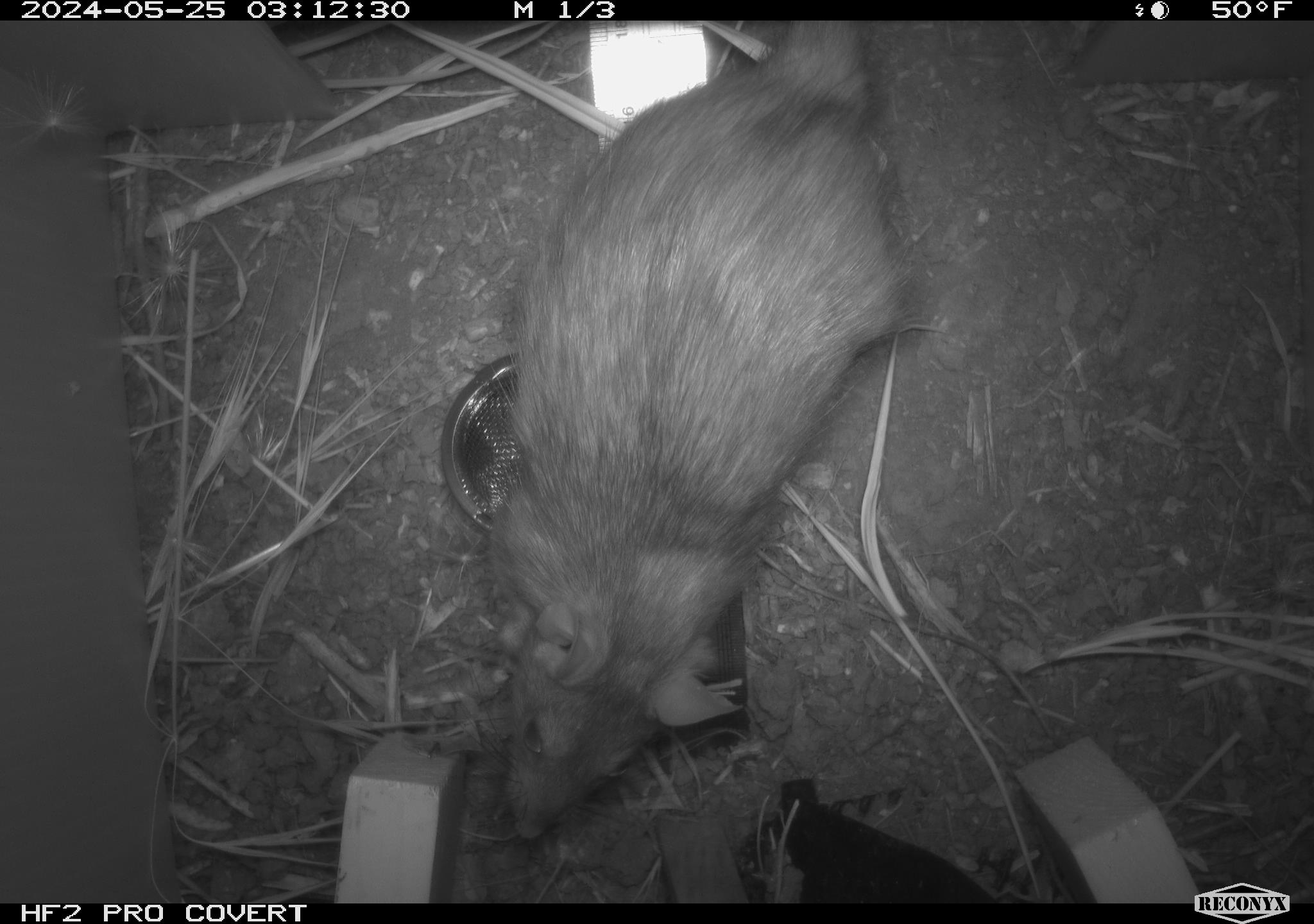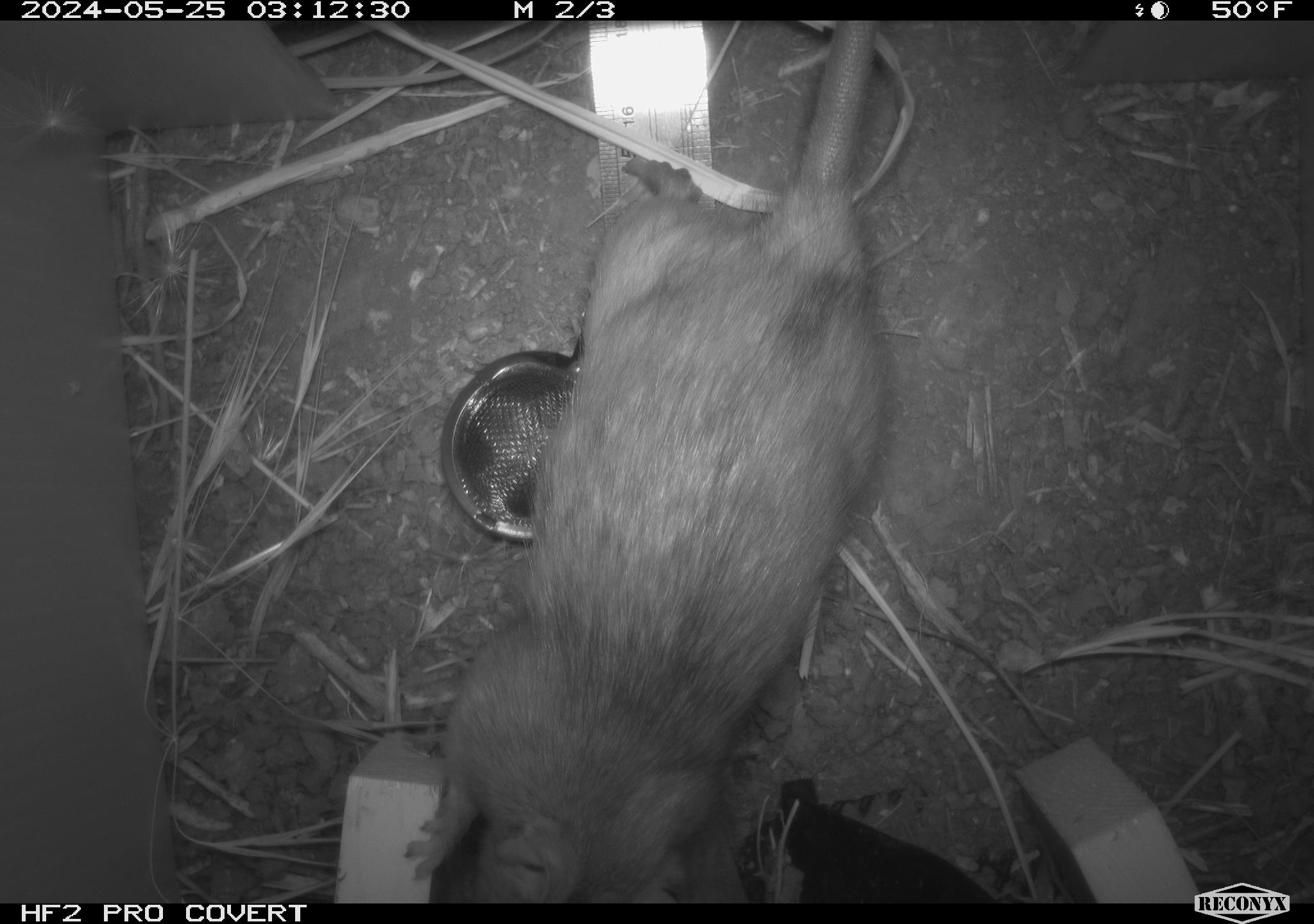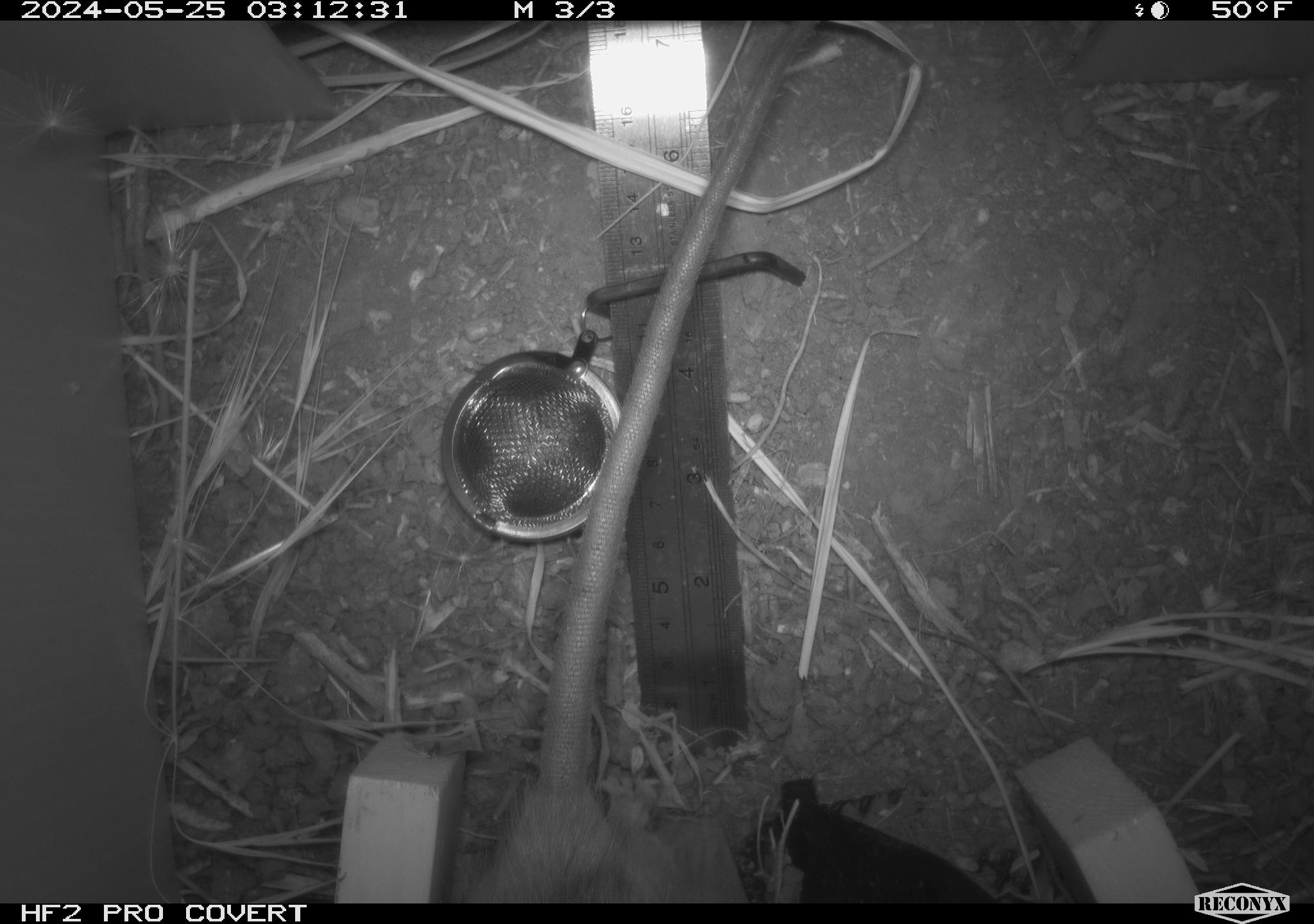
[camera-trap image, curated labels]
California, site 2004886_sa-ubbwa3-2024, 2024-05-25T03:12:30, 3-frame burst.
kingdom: Animalia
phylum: Chordata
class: Mammalia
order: Rodentia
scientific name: Rodentia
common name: woodrat or rat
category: woodrat or rat species